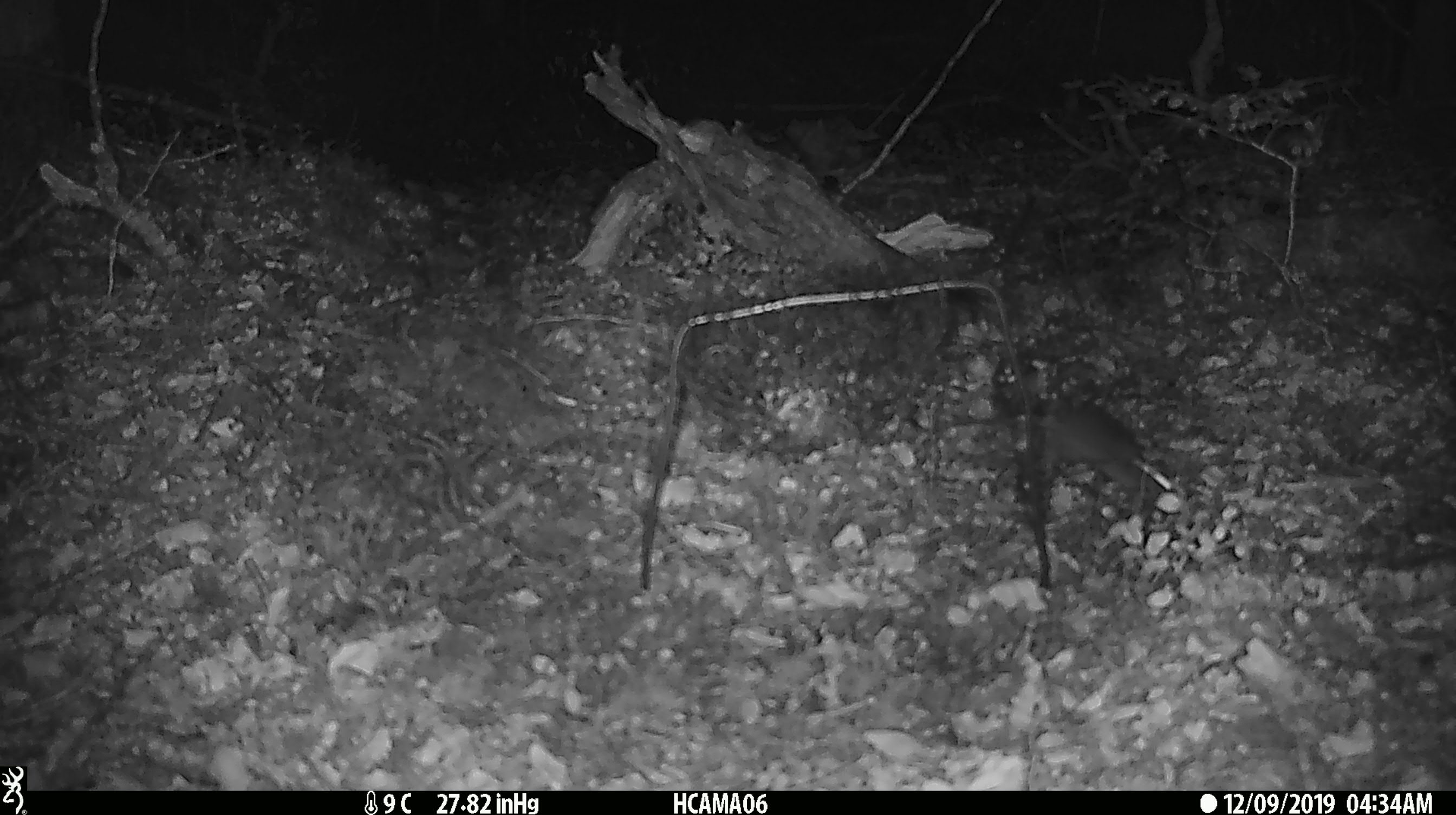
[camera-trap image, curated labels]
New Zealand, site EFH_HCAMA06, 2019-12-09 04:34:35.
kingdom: Animalia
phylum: Chordata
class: Mammalia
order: Rodentia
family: Muridae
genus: Mus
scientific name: Mus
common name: mouse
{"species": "mouse (Mus)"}